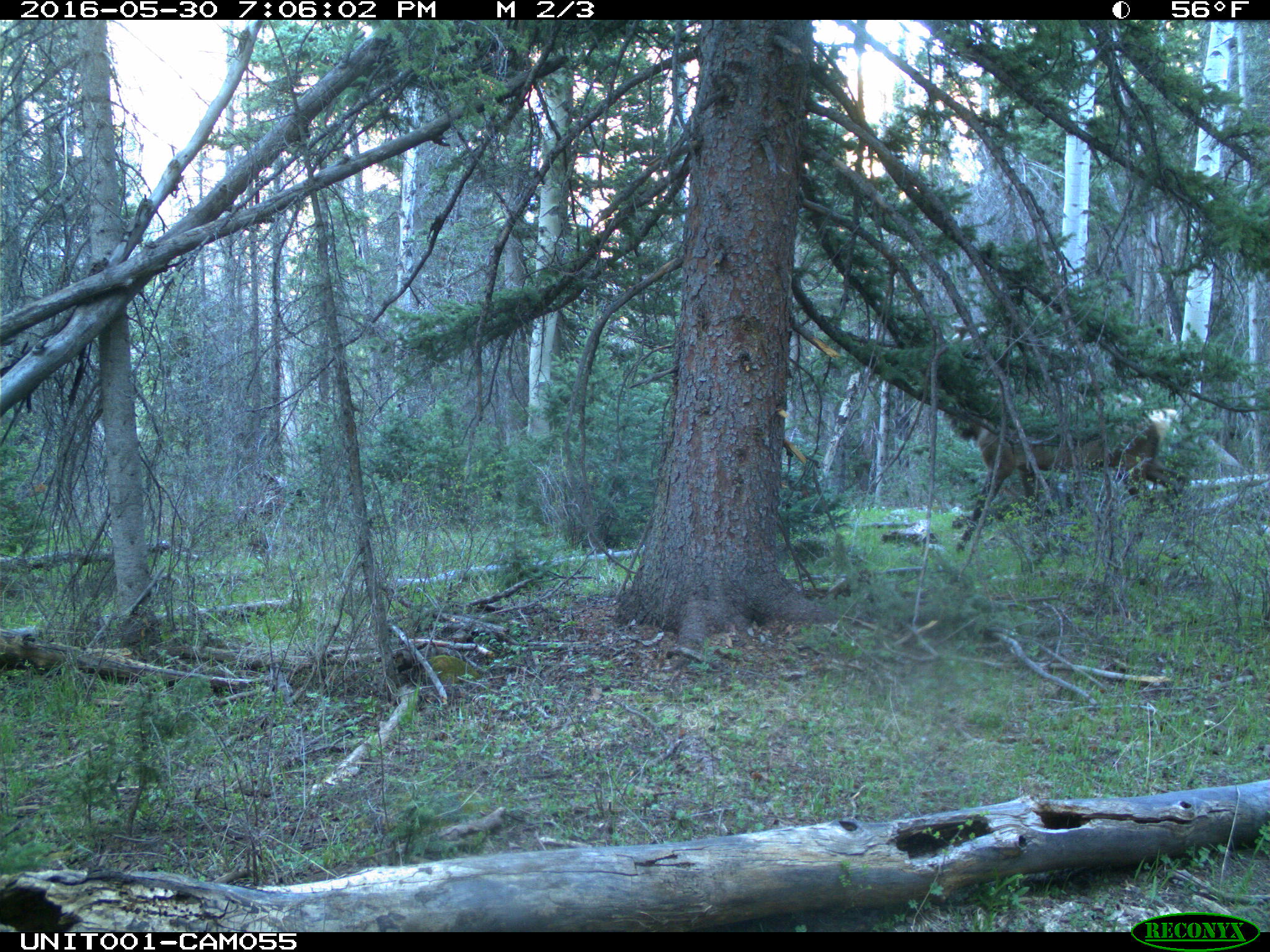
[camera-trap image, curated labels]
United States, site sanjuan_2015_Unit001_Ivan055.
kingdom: Animalia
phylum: Chordata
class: Mammalia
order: Artiodactyla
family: Cervidae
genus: Cervus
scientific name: Cervus elaphus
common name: red deer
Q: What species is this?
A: Cervus elaphus (red deer).